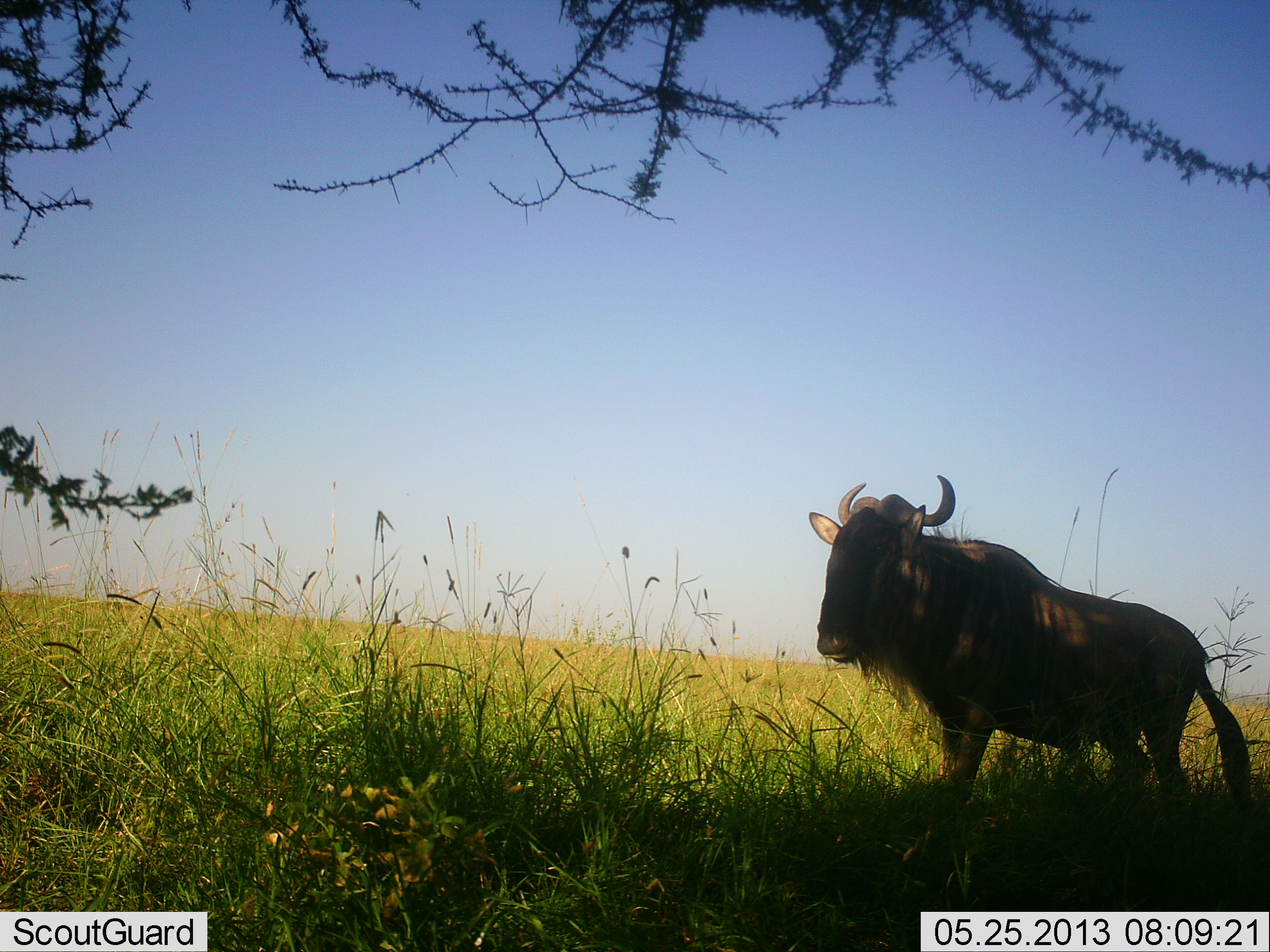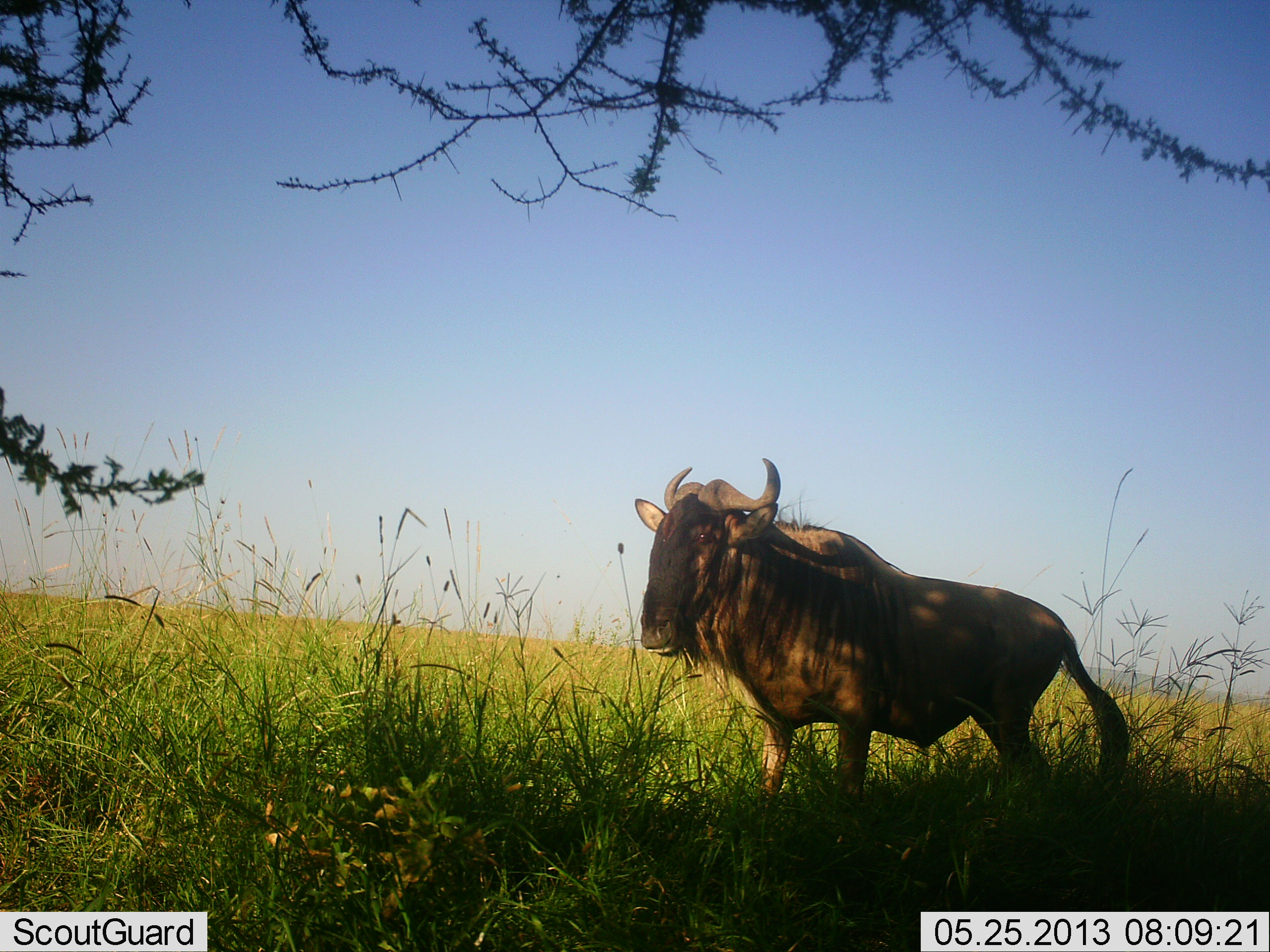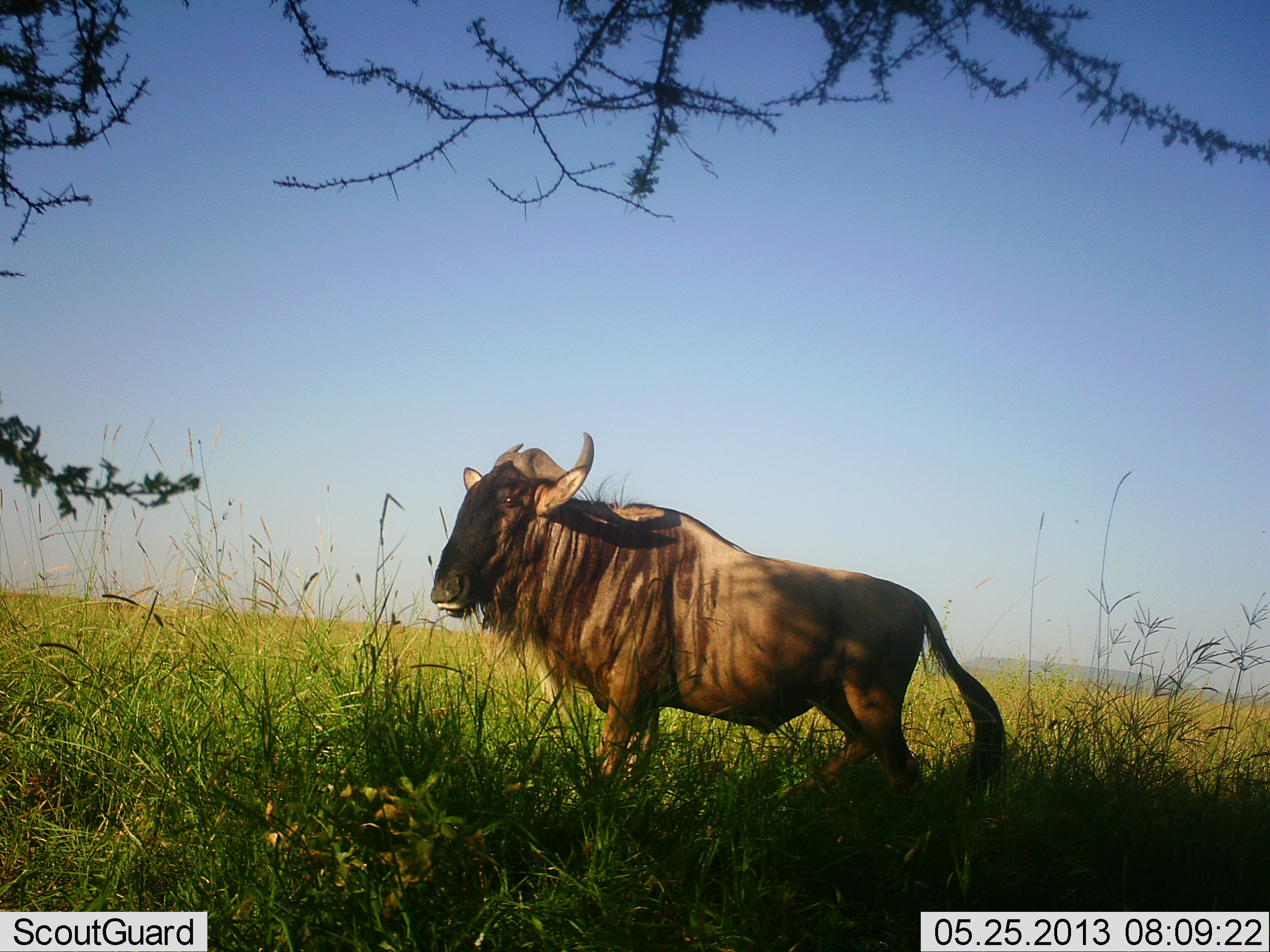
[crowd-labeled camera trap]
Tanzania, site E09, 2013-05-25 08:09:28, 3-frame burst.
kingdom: Animalia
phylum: Chordata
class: Mammalia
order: Artiodactyla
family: Bovidae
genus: Connochaetes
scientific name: Connochaetes taurinus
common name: blue wildebeest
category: wildebeest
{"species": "wildebeest (blue wildebeest) (Connochaetes taurinus)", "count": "1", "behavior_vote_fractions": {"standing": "0%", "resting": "0%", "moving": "100%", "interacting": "0%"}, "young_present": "0%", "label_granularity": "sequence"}